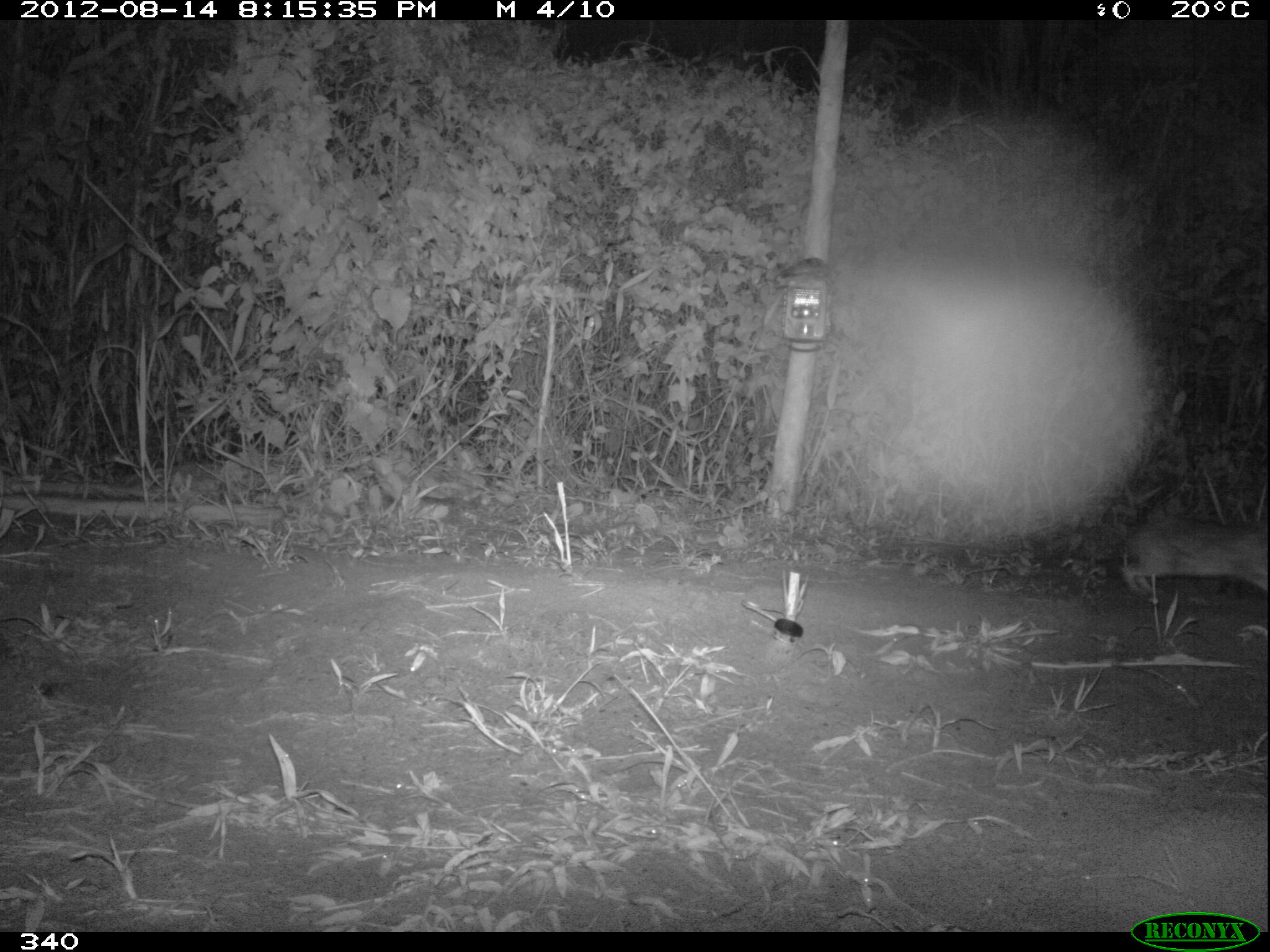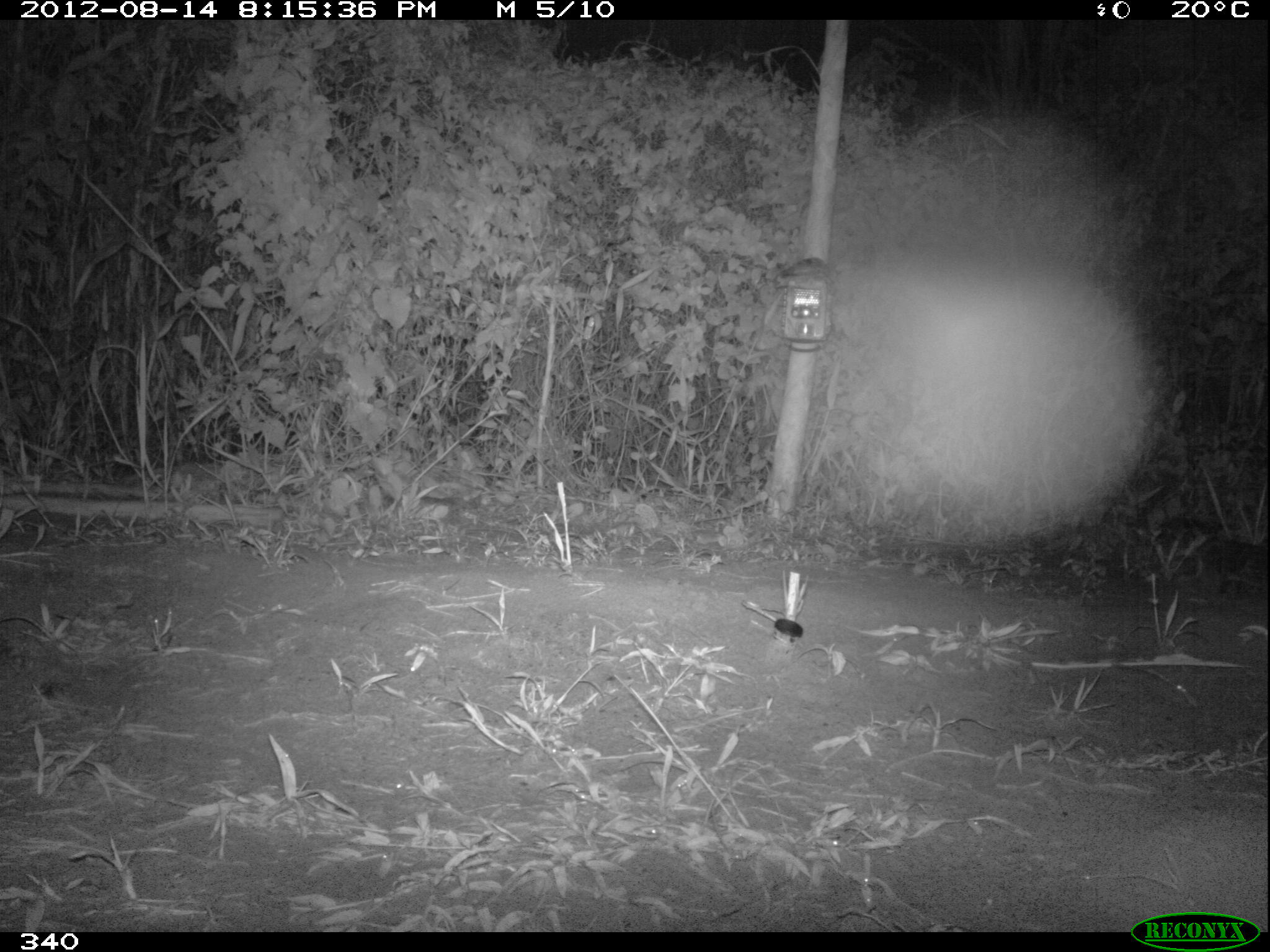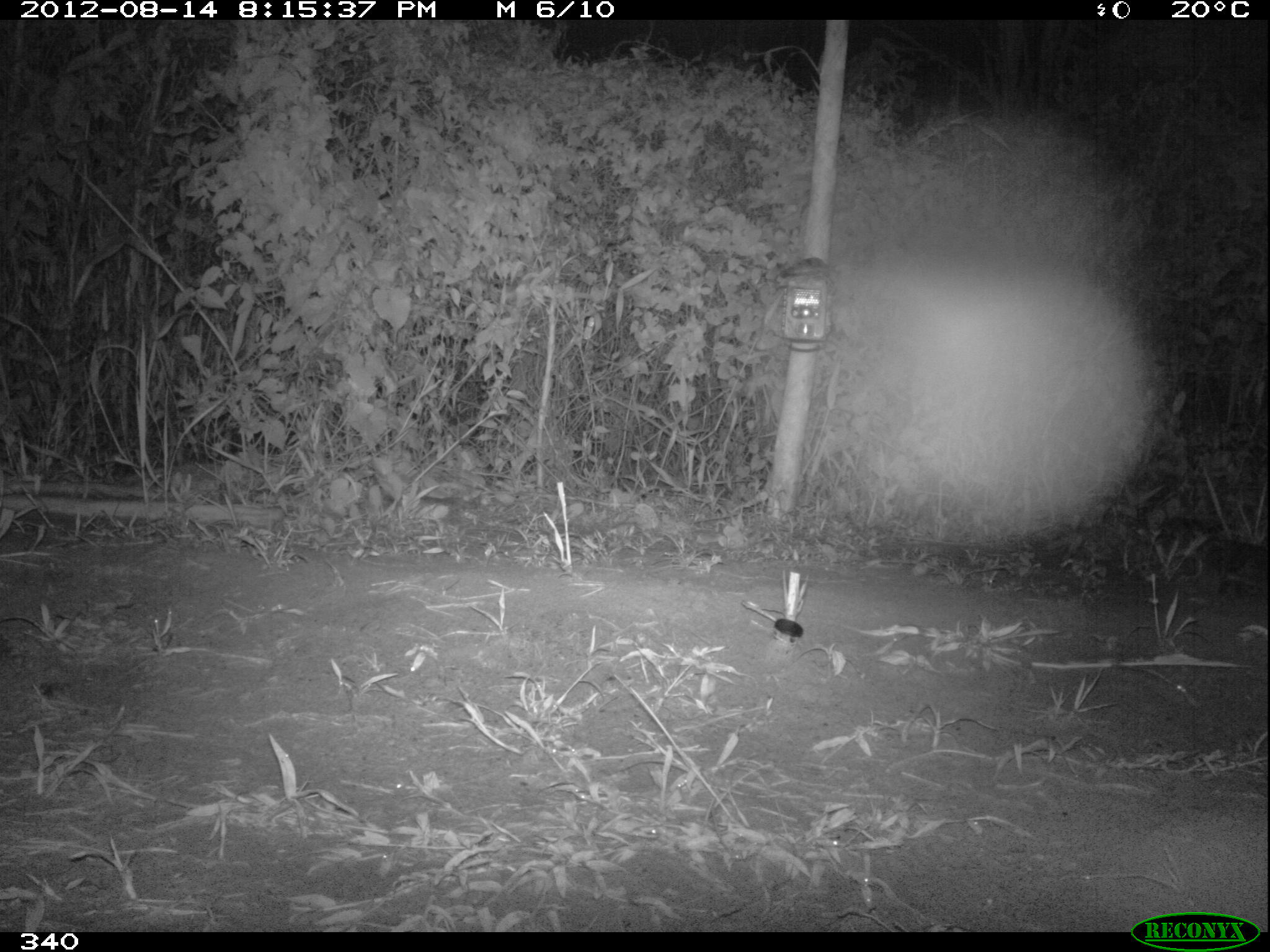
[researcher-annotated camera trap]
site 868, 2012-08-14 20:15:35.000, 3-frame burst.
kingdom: Animalia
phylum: Chordata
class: Mammalia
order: Lagomorpha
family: Leporidae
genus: Sylvilagus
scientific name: Sylvilagus brasiliensis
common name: tapeti